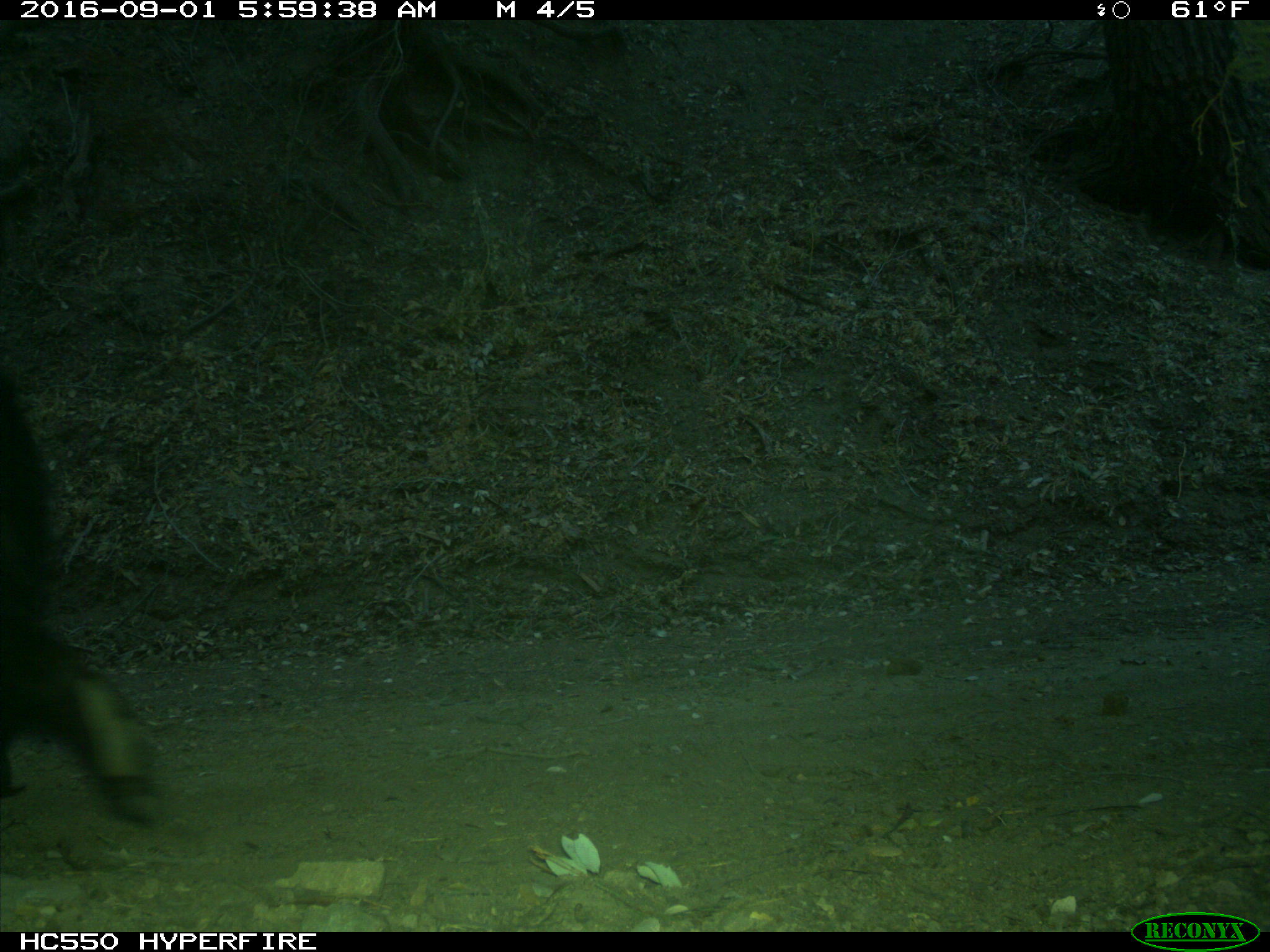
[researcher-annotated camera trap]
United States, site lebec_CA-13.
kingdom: Animalia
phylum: Chordata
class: Mammalia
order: Carnivora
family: Ursidae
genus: Ursus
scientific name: Ursus americanus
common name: american black bear